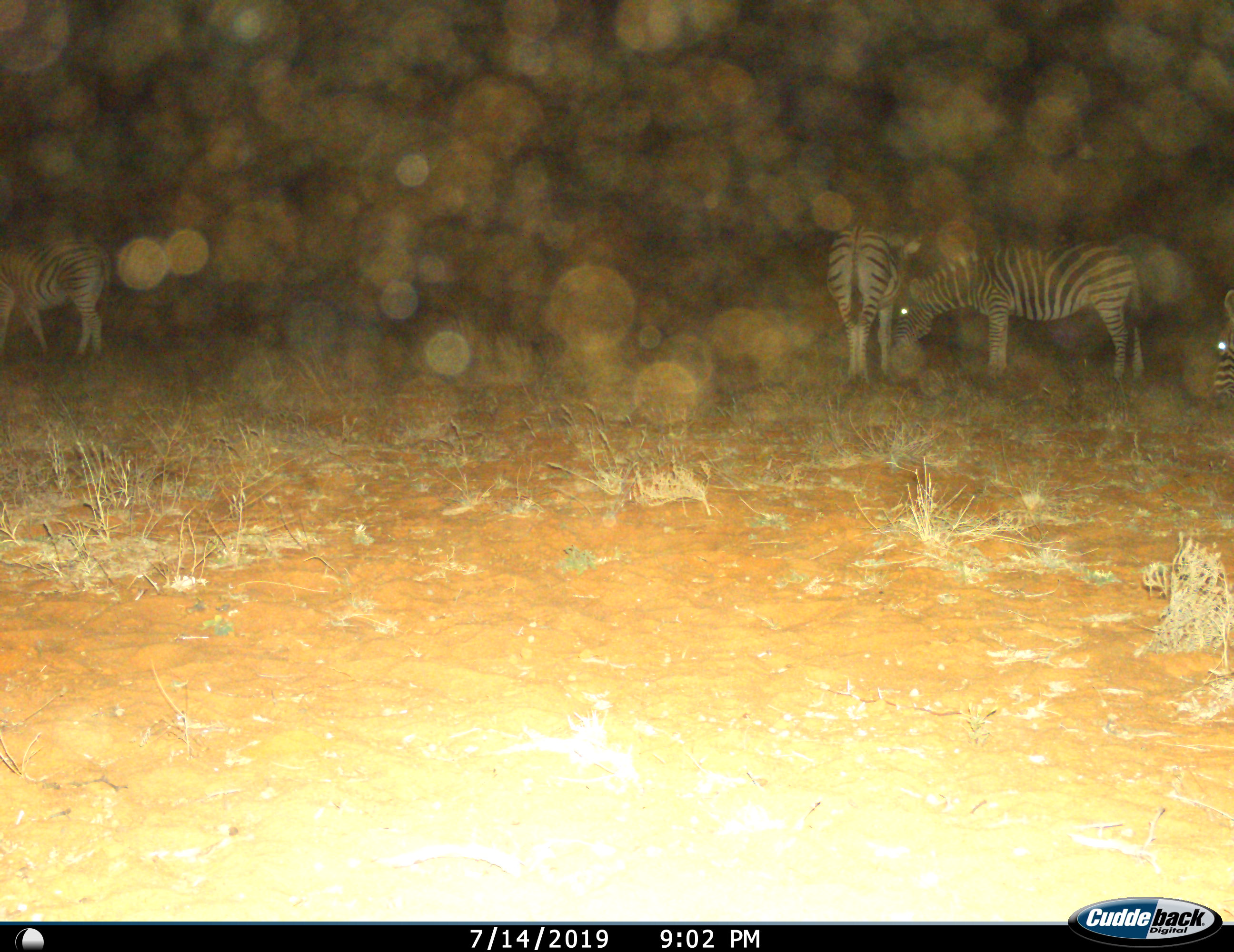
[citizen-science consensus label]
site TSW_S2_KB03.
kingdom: Animalia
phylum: Chordata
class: Mammalia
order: Perissodactyla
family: Equidae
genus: Equus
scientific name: Equus quagga burchellii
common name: burchell's zebra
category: zebraburchells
Zebraburchells (burchell's zebra) (Equus quagga burchellii), count 4. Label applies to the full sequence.